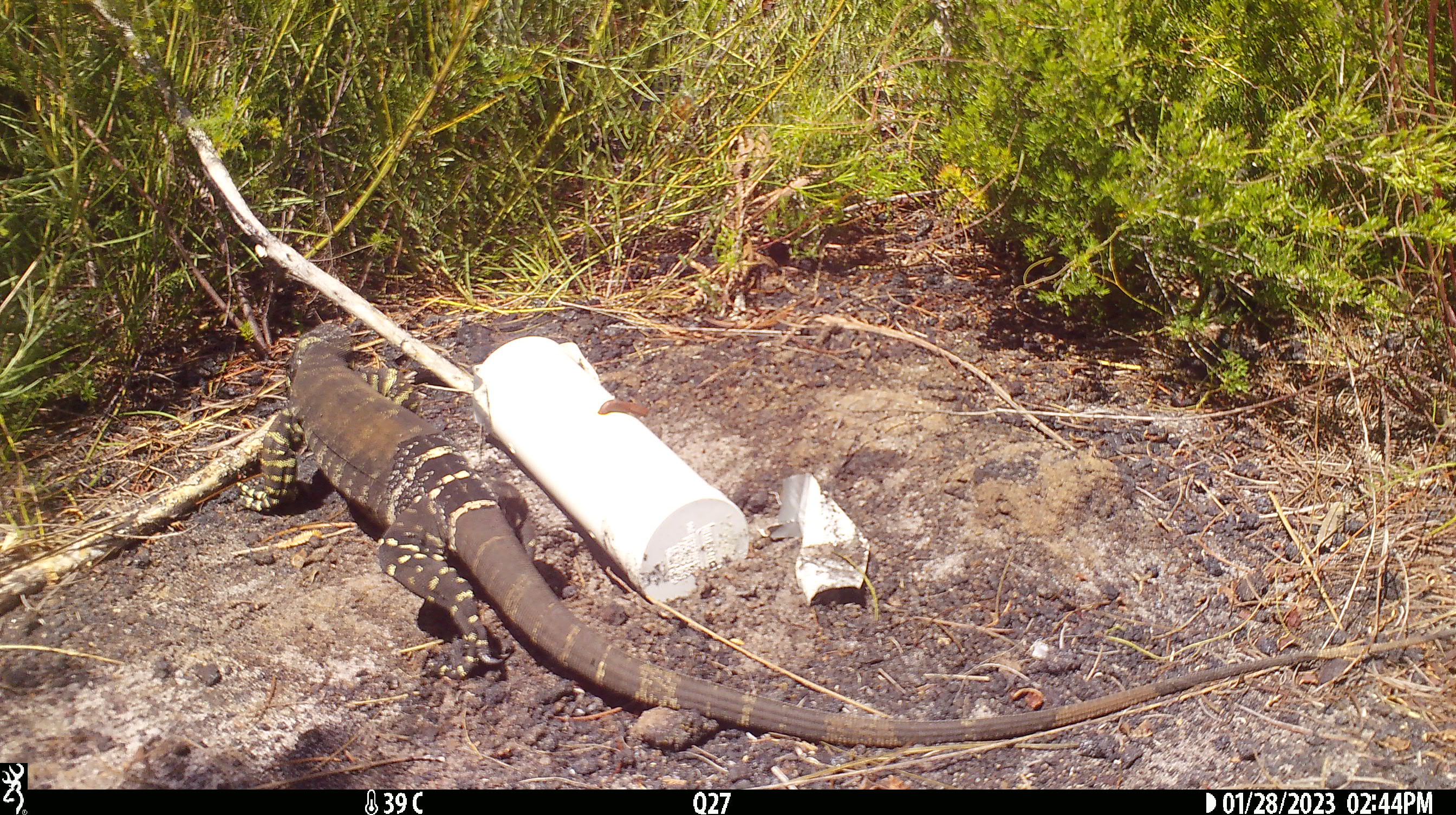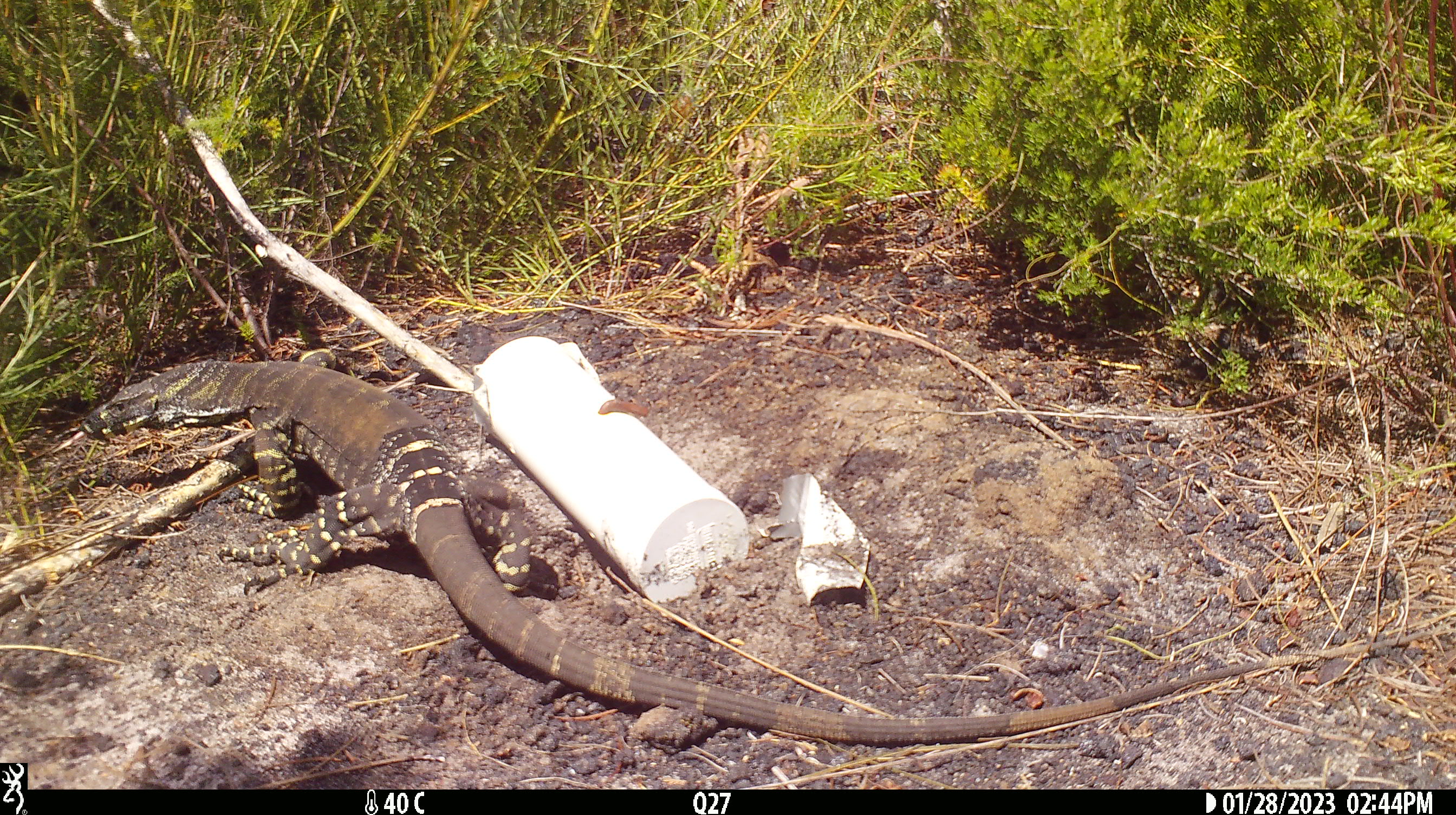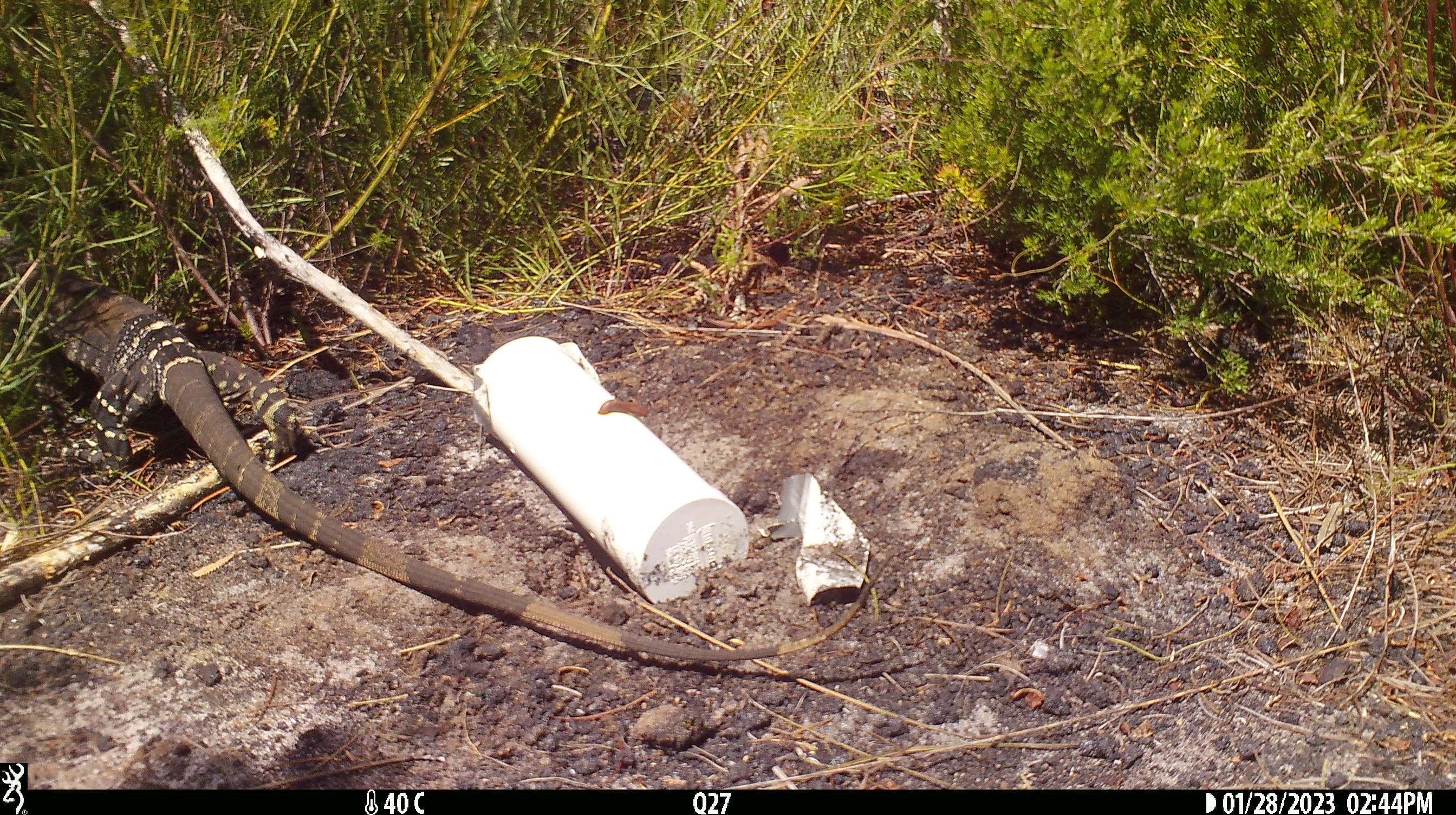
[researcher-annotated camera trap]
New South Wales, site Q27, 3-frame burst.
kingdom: Animalia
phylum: Chordata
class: Reptilia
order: Squamata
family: Varanidae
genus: Varanus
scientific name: Varanus varius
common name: lace monitor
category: goanna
Goanna (lace monitor) (Varanus varius).